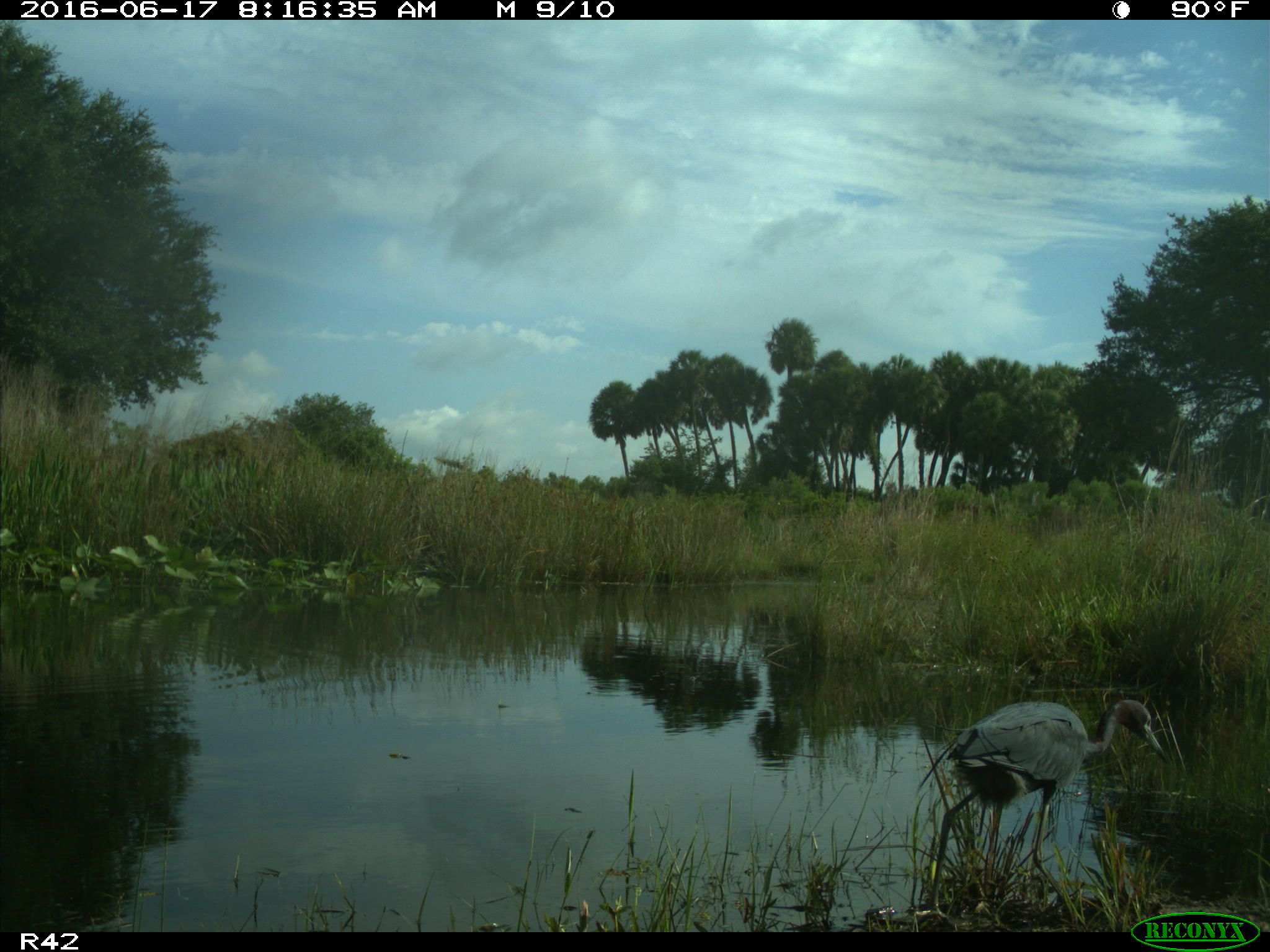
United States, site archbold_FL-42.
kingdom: Animalia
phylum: Chordata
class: Mammalia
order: Artiodactyla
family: Bovidae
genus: Bos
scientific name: Bos taurus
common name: domestic cow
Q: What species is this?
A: Bos taurus (domestic cow).